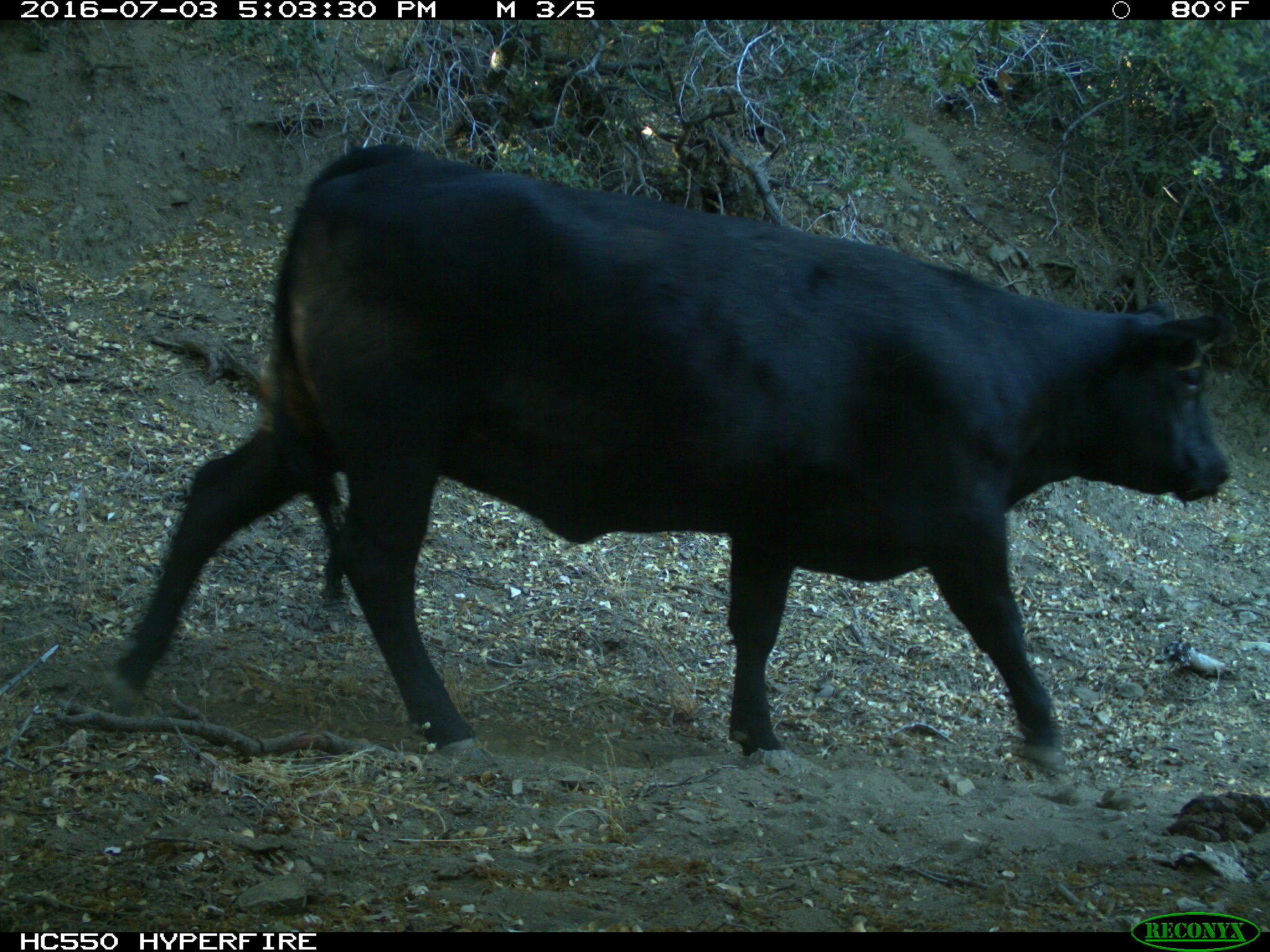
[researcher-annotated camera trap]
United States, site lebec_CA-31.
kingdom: Animalia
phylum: Chordata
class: Mammalia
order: Artiodactyla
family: Bovidae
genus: Bos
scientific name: Bos taurus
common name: domestic cow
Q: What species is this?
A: Bos taurus (domestic cow).